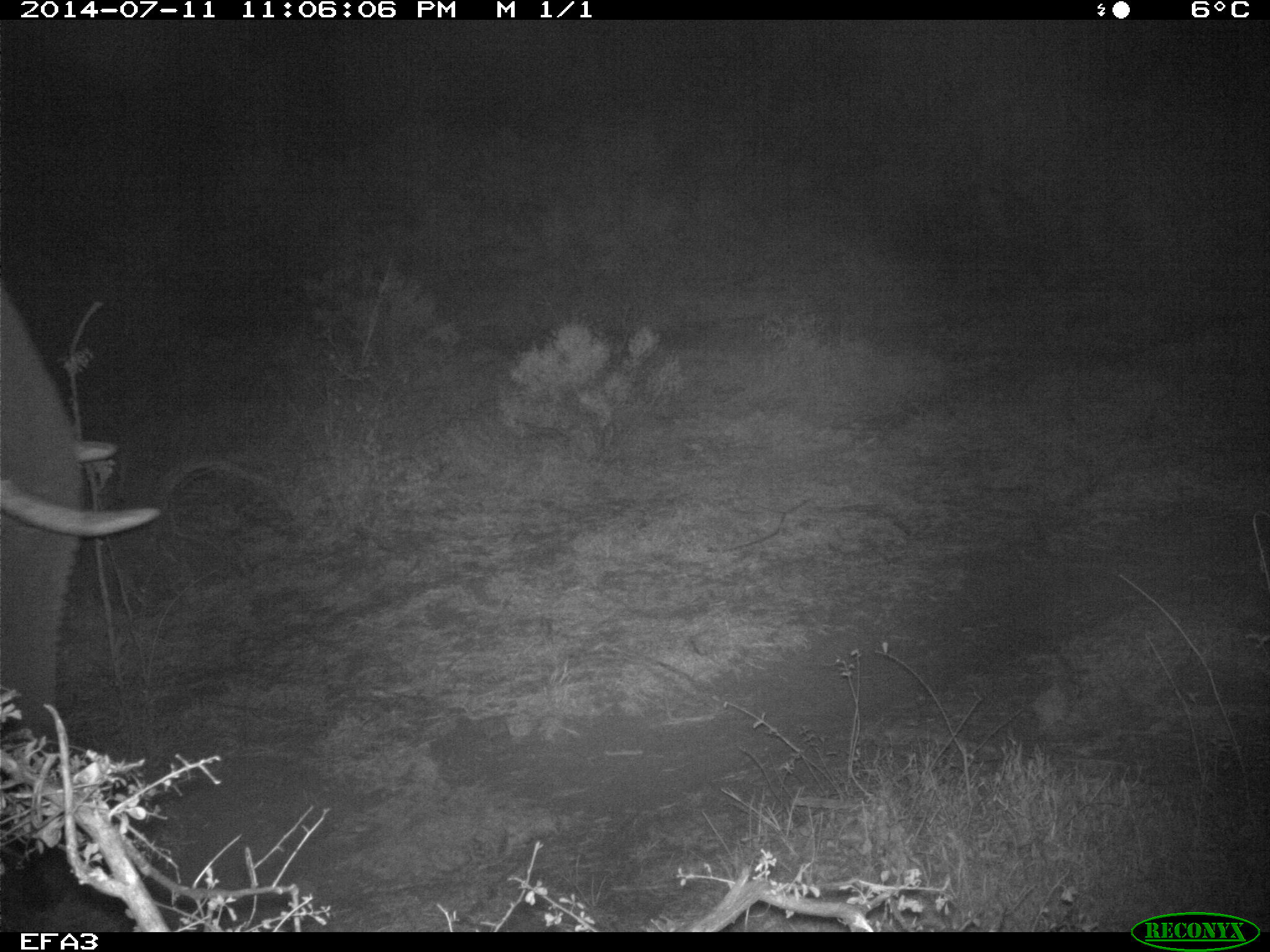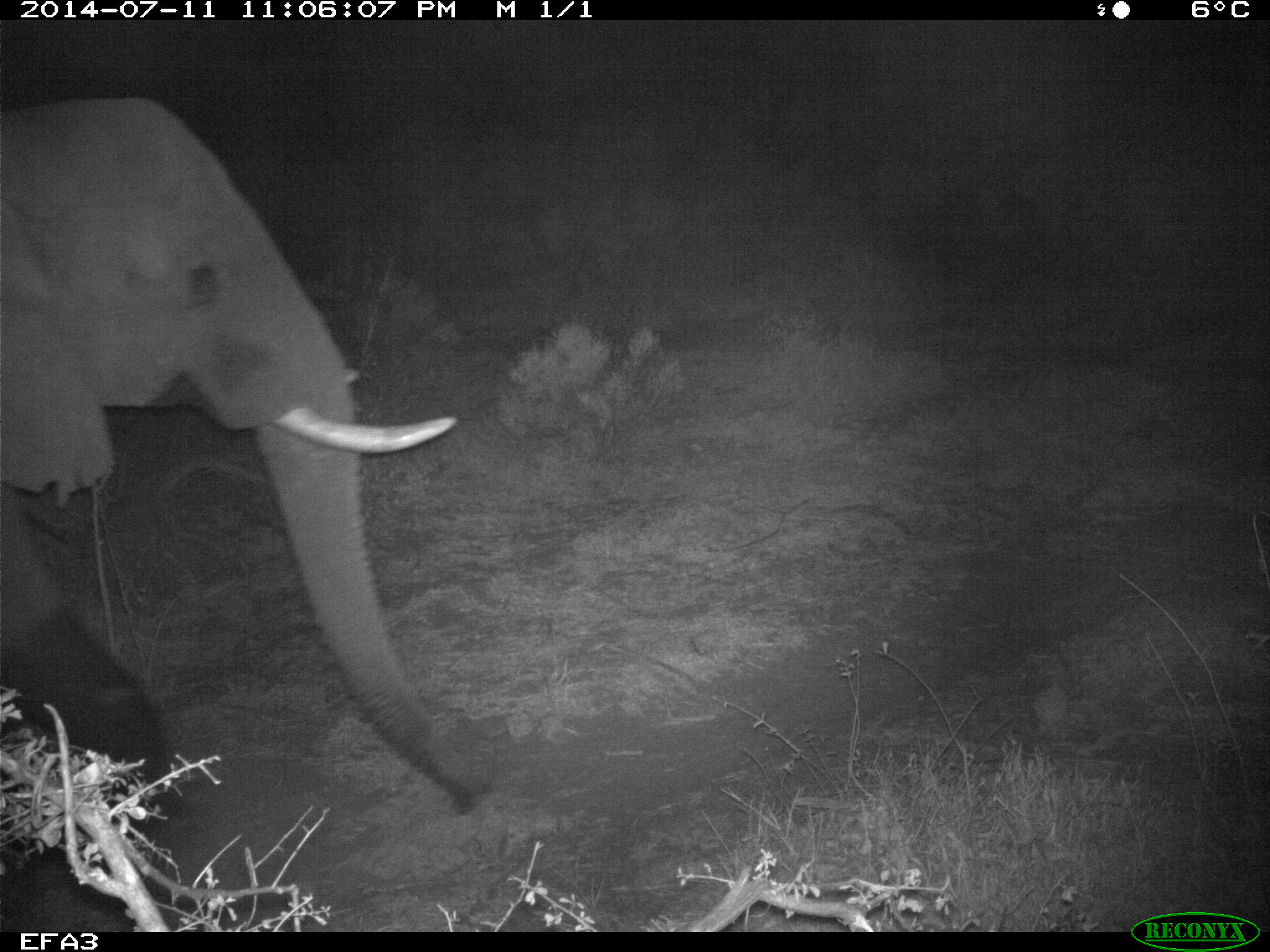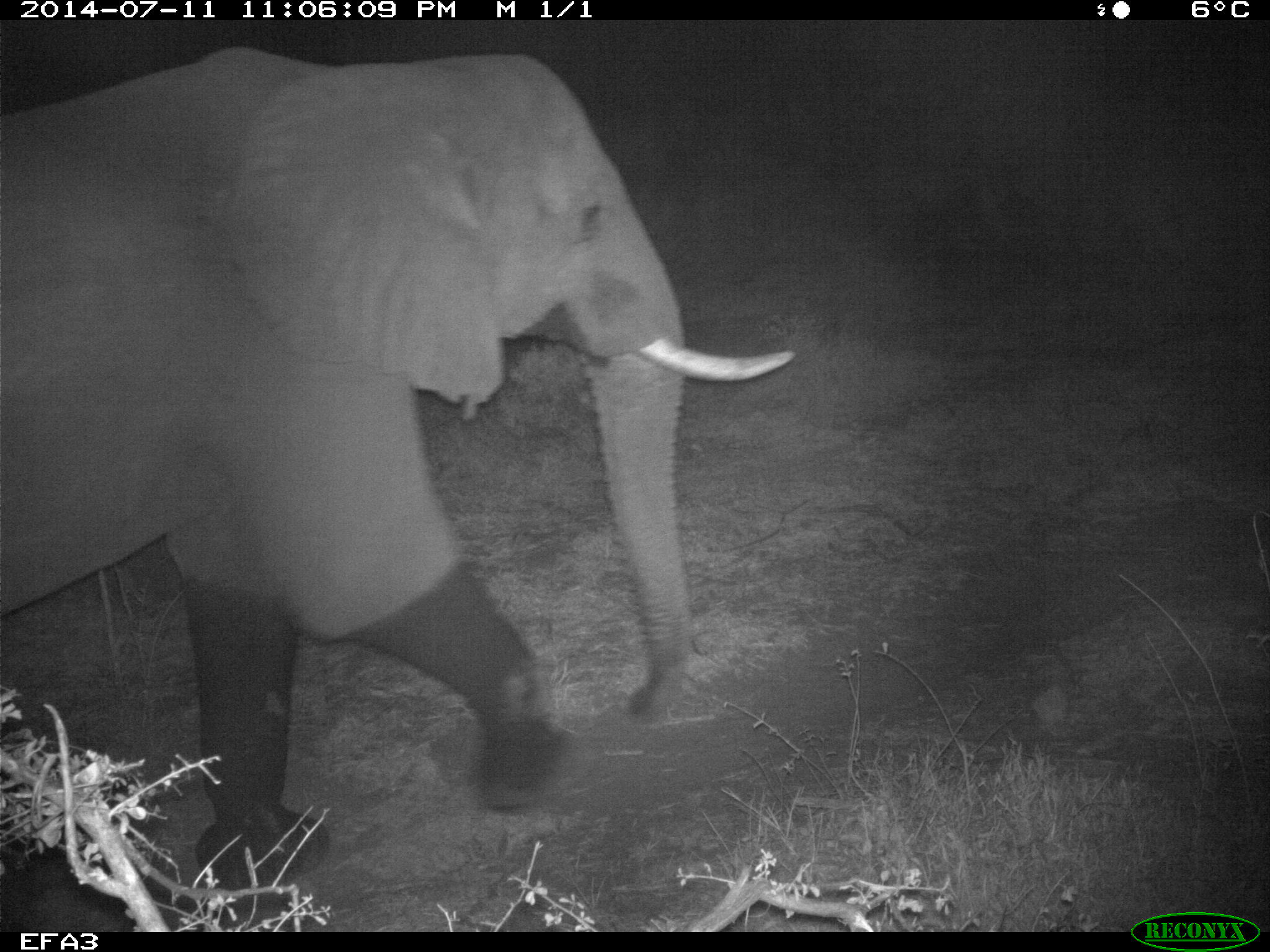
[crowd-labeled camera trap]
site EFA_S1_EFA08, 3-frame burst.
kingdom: Animalia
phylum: Chordata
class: Mammalia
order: Proboscidea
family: Elephantidae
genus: Loxodonta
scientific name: Loxodonta africana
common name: african bush elephant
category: elephant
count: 1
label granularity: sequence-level